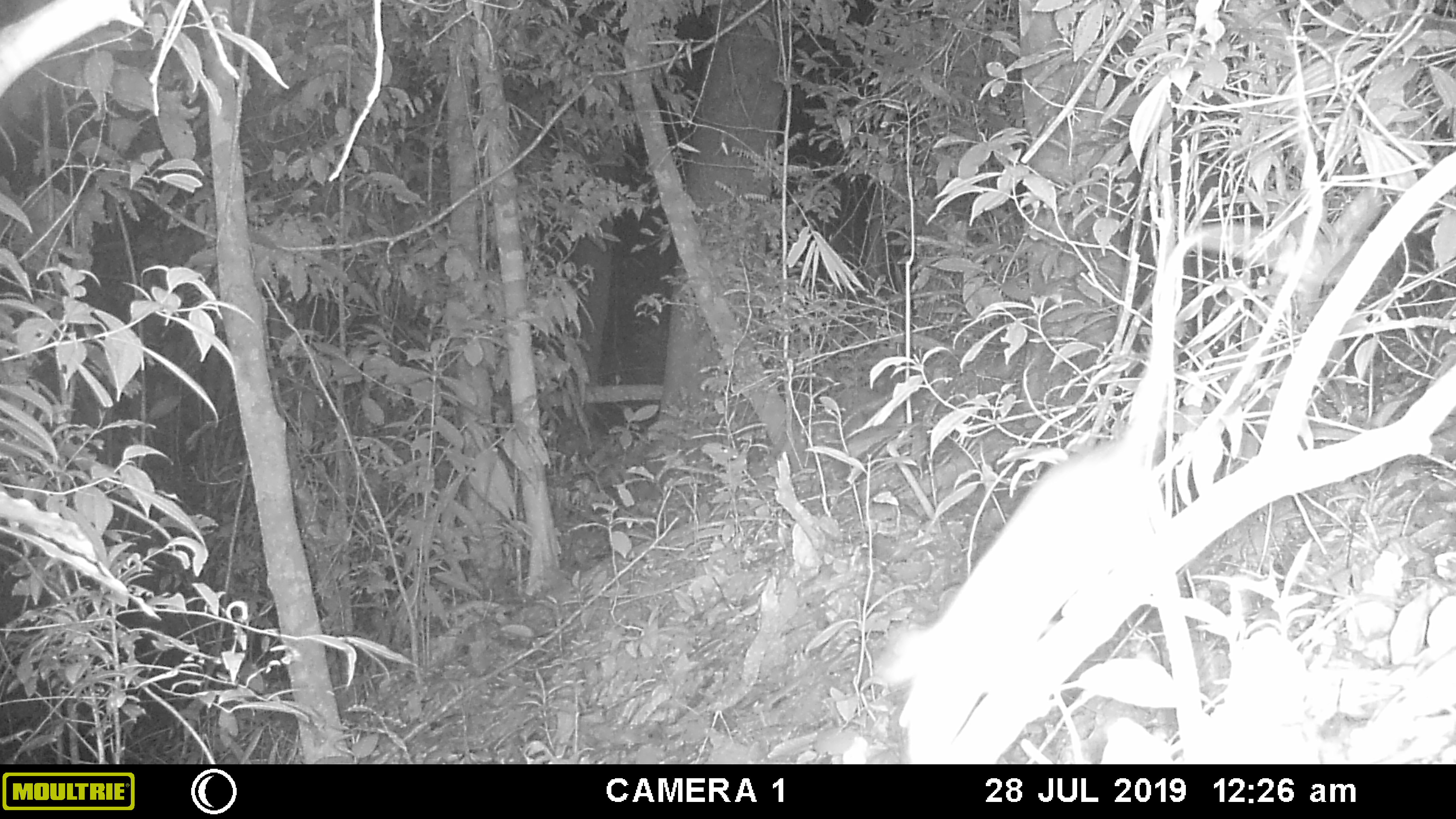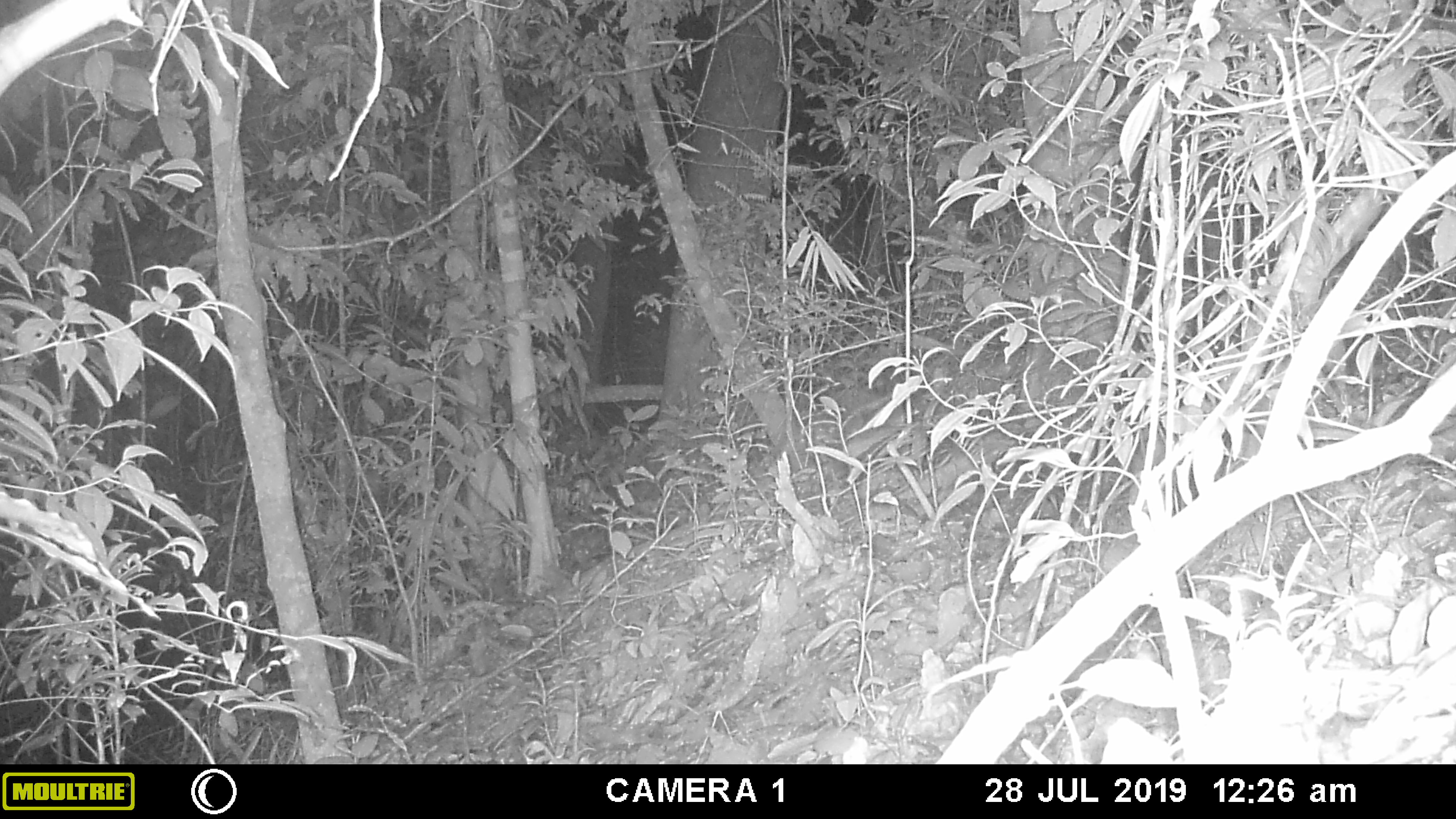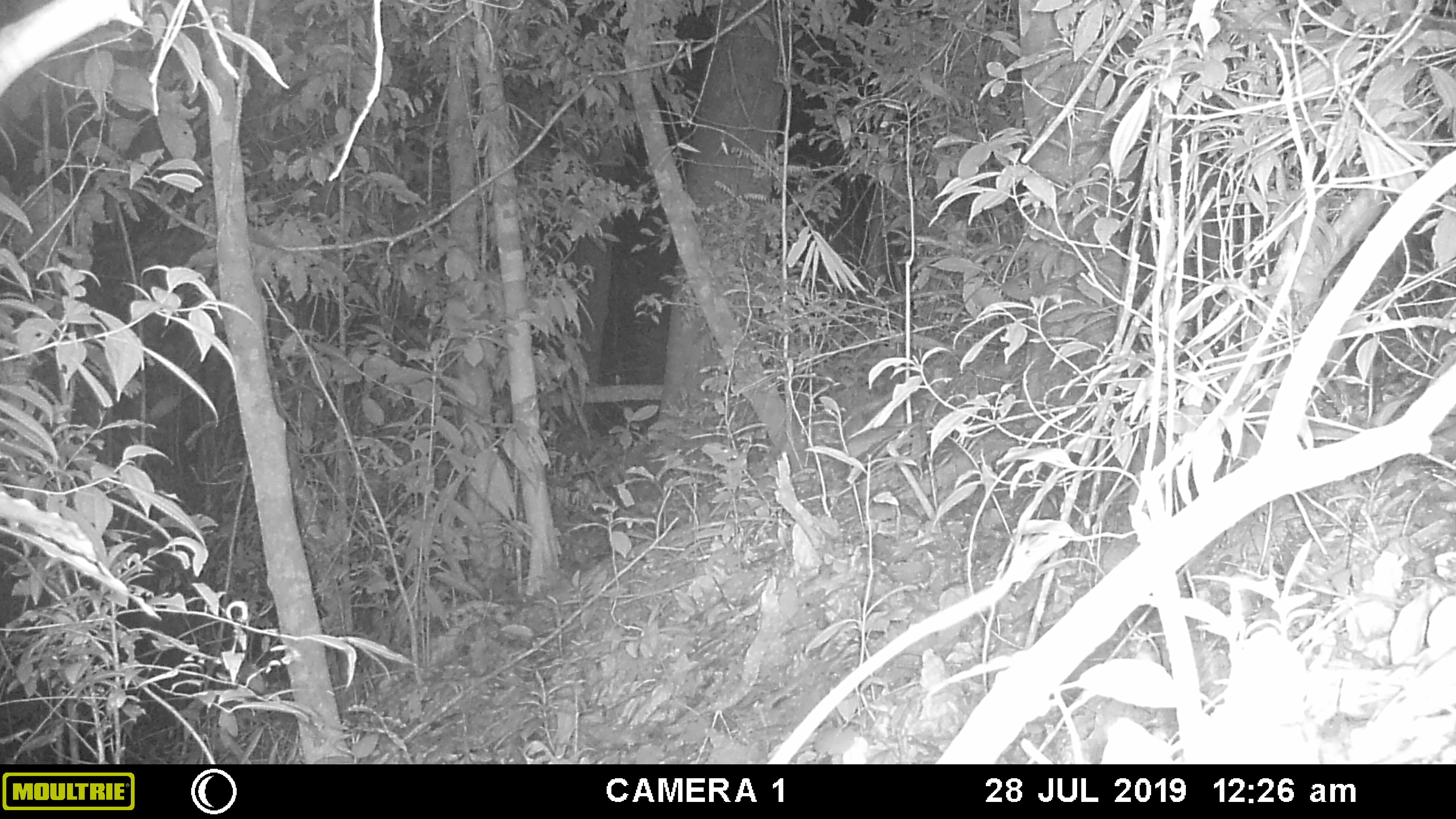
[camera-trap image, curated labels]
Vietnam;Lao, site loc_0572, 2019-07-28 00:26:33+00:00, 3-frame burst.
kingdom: Animalia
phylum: Chordata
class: Mammalia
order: Rodentia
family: Muridae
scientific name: Muridae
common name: old-world mice and rats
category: unidentified murid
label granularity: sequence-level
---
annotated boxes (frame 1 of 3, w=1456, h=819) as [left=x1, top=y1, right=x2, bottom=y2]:
unidentified murid: [left=878, top=324, right=1173, bottom=763]